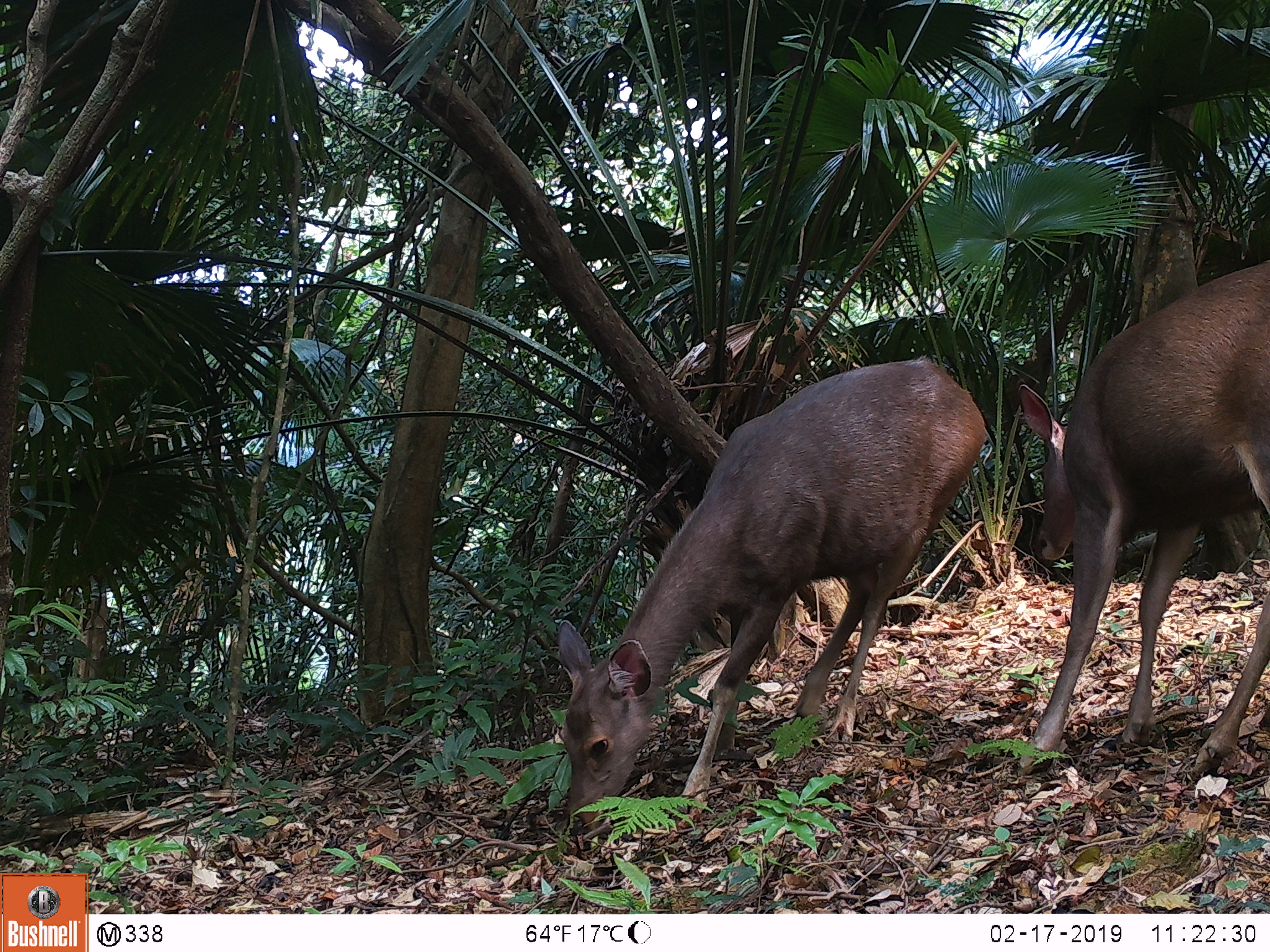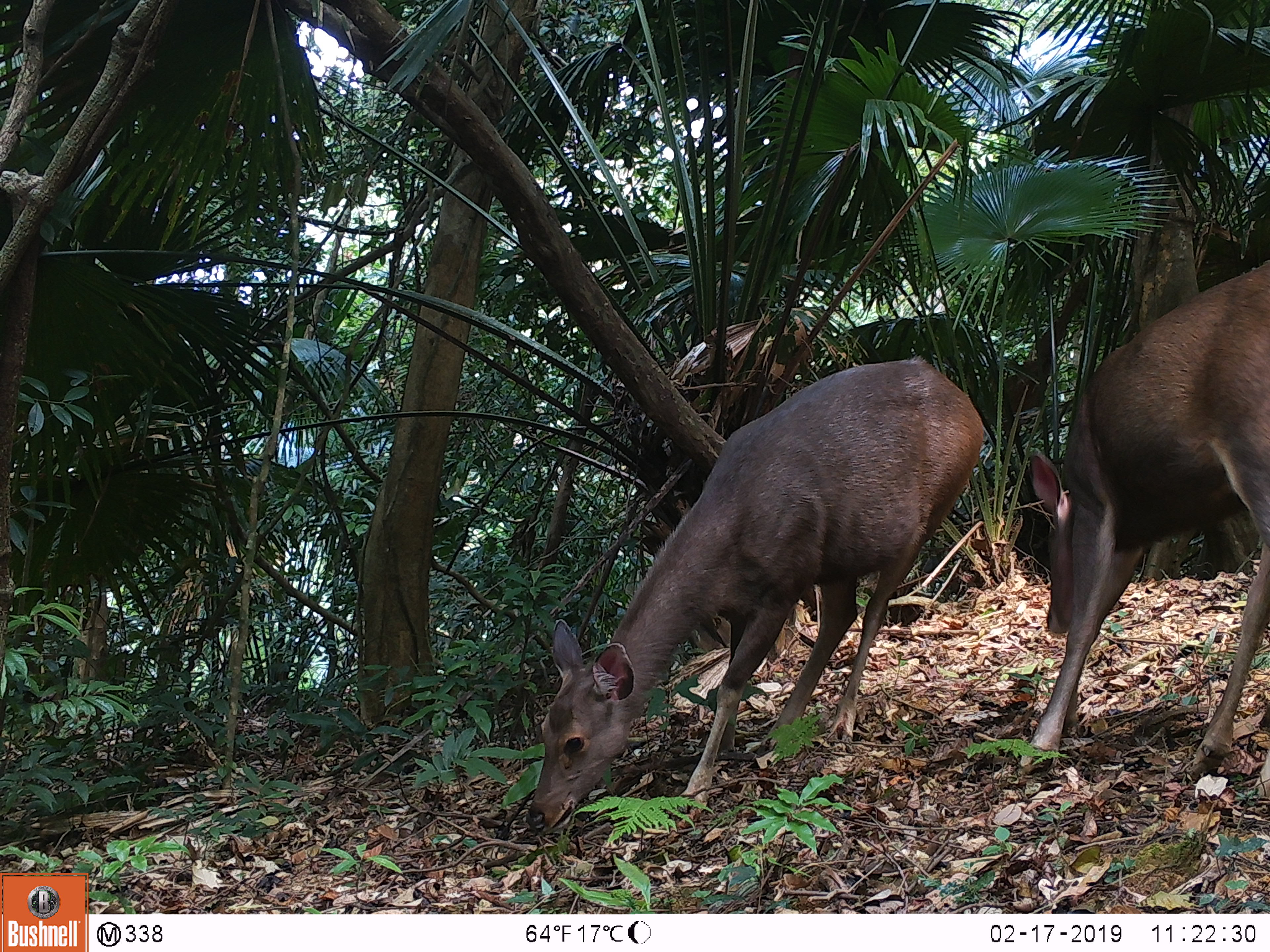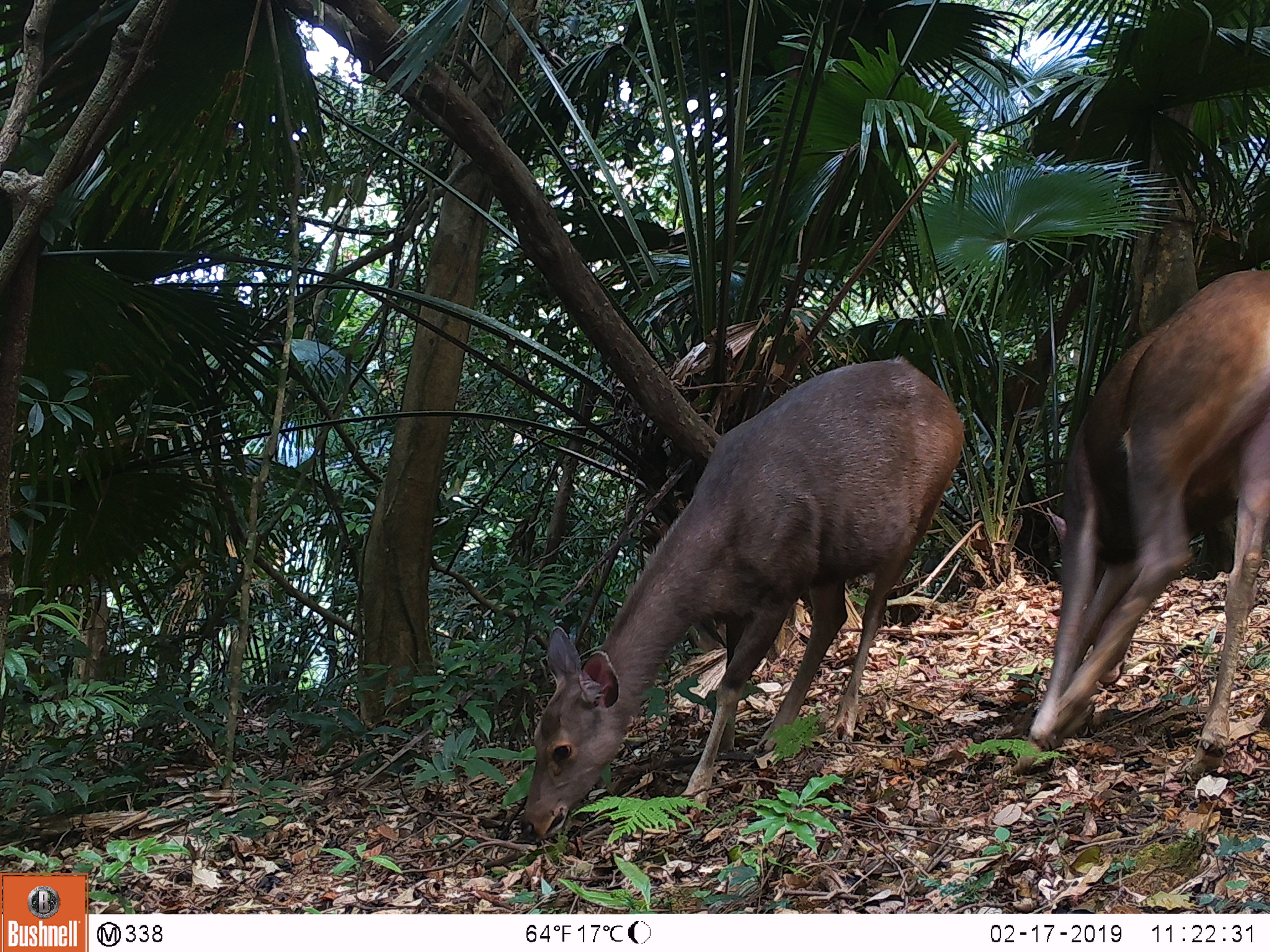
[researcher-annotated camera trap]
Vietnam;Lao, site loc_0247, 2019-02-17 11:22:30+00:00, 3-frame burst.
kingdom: Animalia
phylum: Chordata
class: Mammalia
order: Artiodactyla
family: Cervidae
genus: Rusa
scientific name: Rusa unicolor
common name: sambar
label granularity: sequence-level